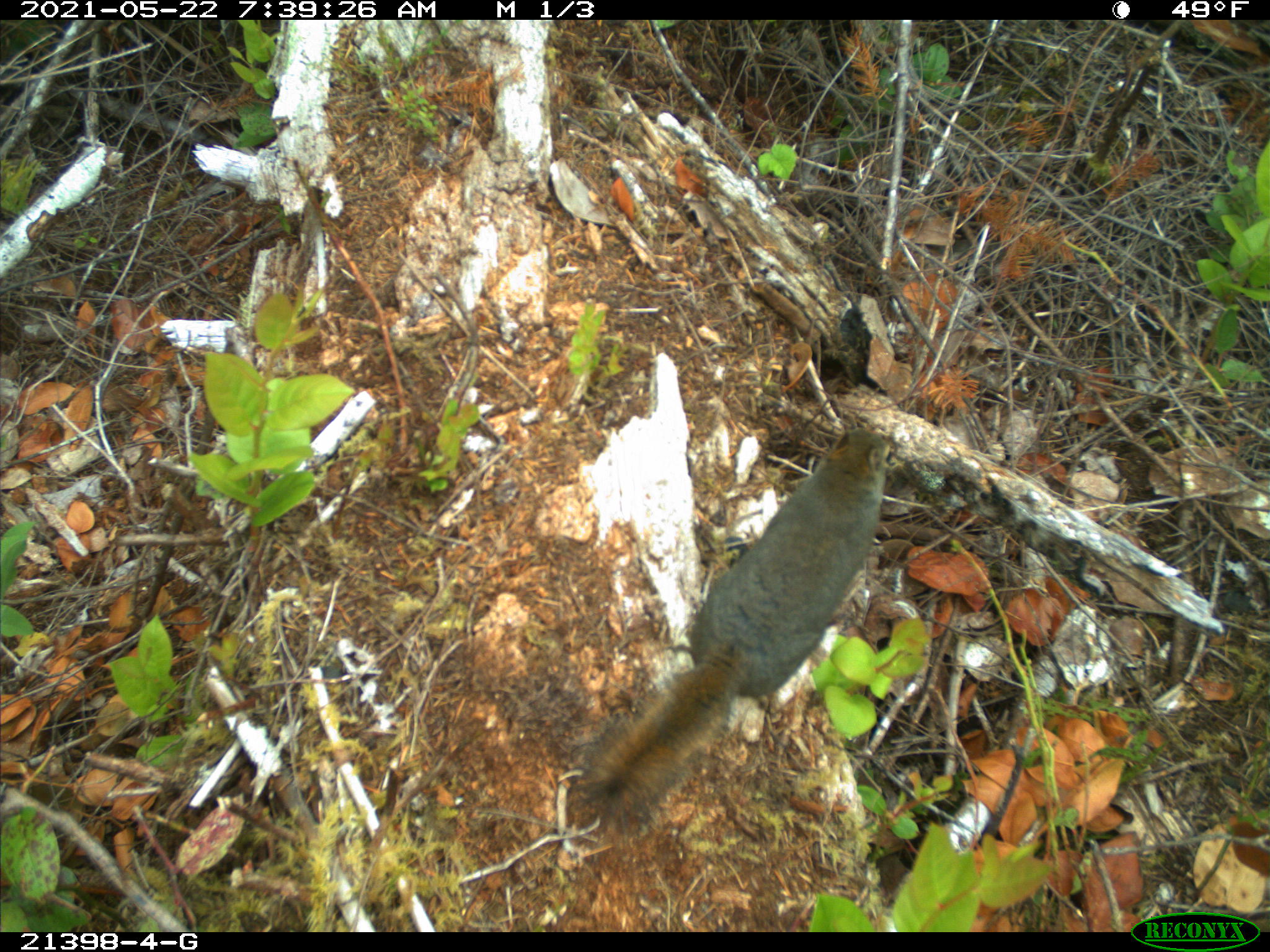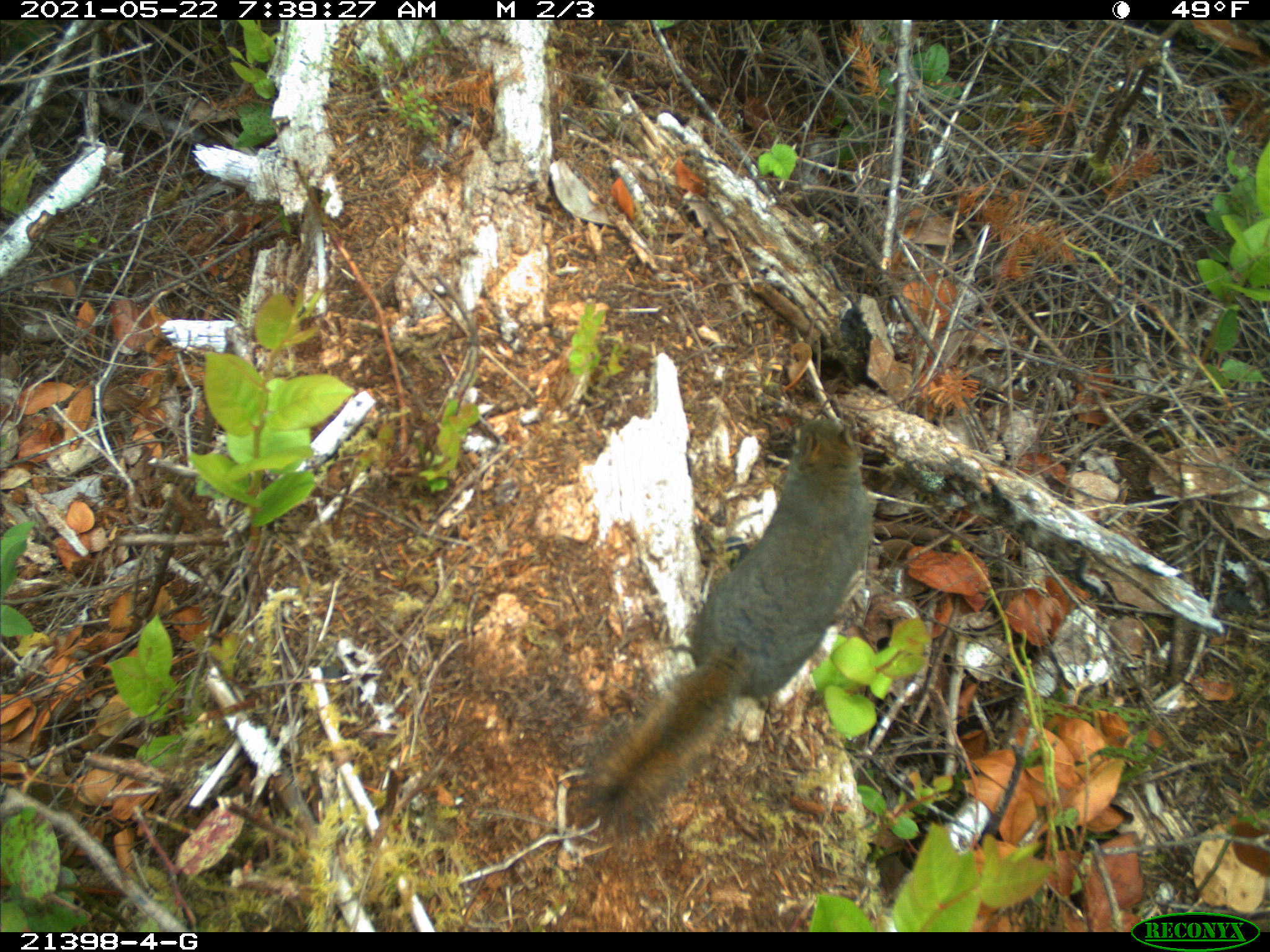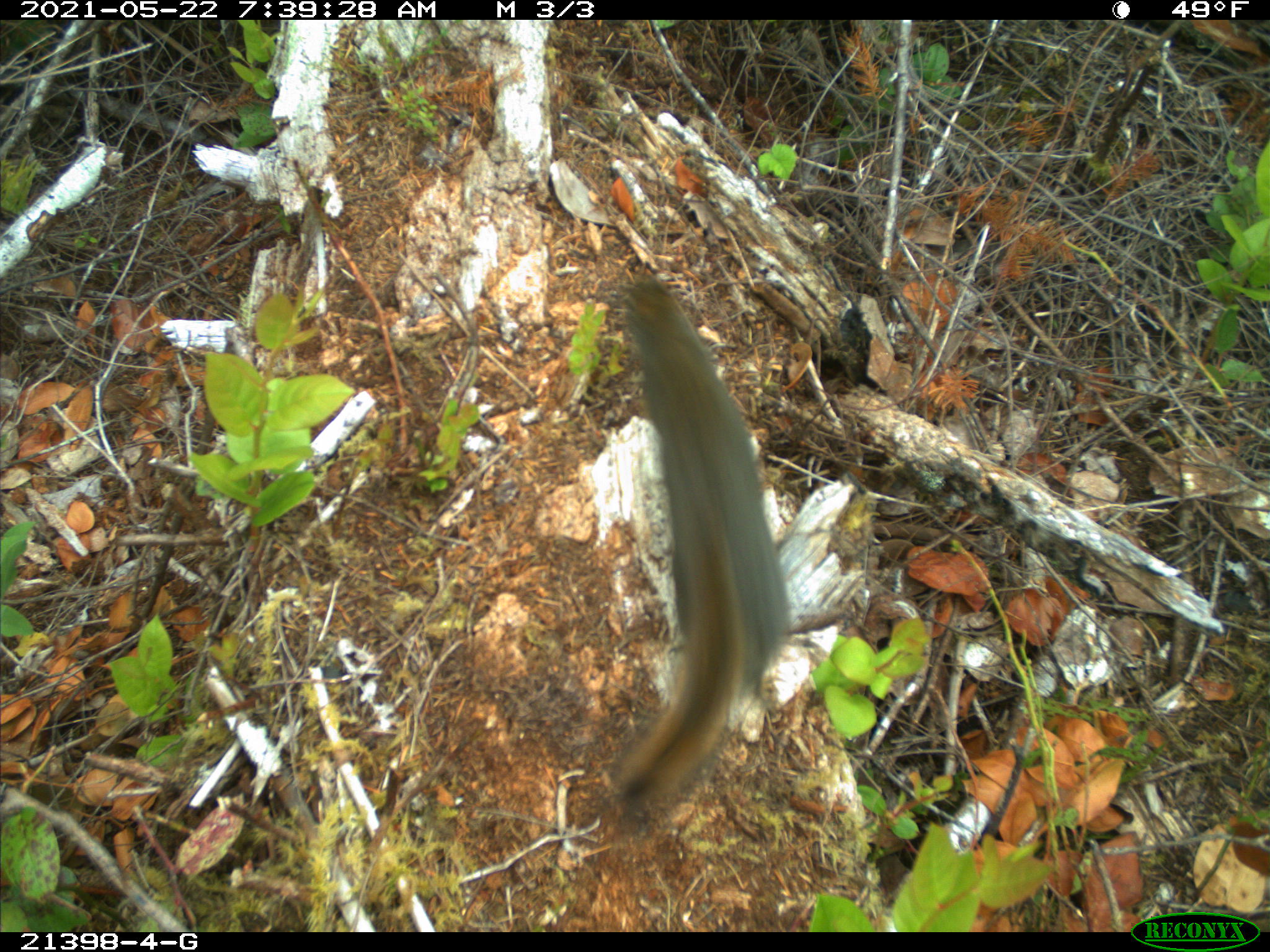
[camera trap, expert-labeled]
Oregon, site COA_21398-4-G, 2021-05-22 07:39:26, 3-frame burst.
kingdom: Animalia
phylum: Chordata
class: Mammalia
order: Rodentia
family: Sciuridae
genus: Tamiasciurus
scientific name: Tamiasciurus douglasii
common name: douglas squirrel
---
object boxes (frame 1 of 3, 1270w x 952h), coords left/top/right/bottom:
douglas squirrel: 568/426/901/841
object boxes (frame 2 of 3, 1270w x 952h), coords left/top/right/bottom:
douglas squirrel: 584/411/870/820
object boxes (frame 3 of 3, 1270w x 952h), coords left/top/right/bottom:
douglas squirrel: 610/270/800/810